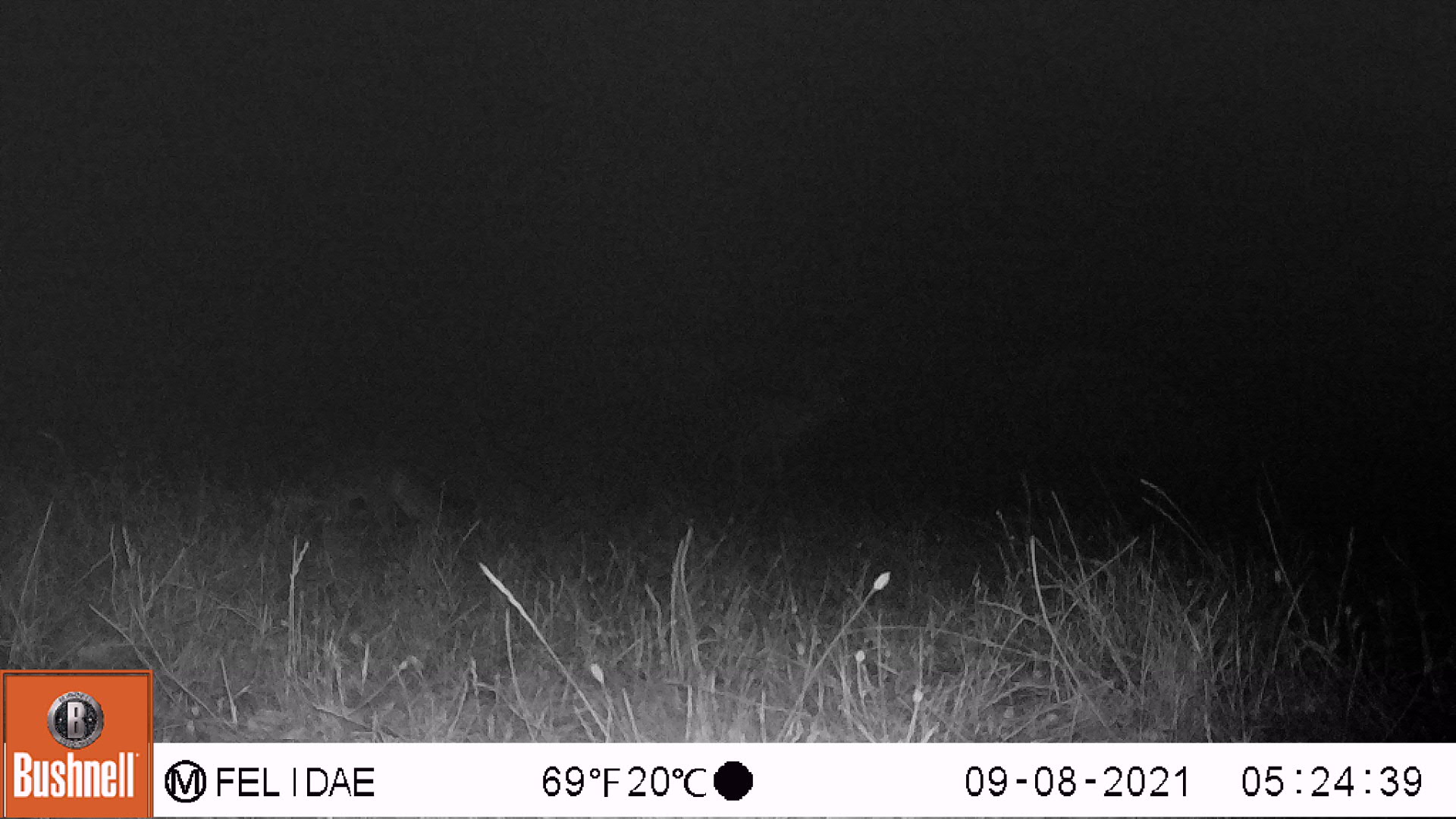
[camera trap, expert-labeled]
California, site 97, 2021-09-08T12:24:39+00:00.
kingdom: Animalia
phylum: Chordata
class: Mammalia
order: Artiodactyla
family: Cervidae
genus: Odocoileus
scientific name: Odocoileus hemionus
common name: mule deer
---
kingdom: Animalia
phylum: Chordata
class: Mammalia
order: Carnivora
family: Canidae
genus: Urocyon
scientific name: Urocyon cinereoargenteus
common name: gray fox